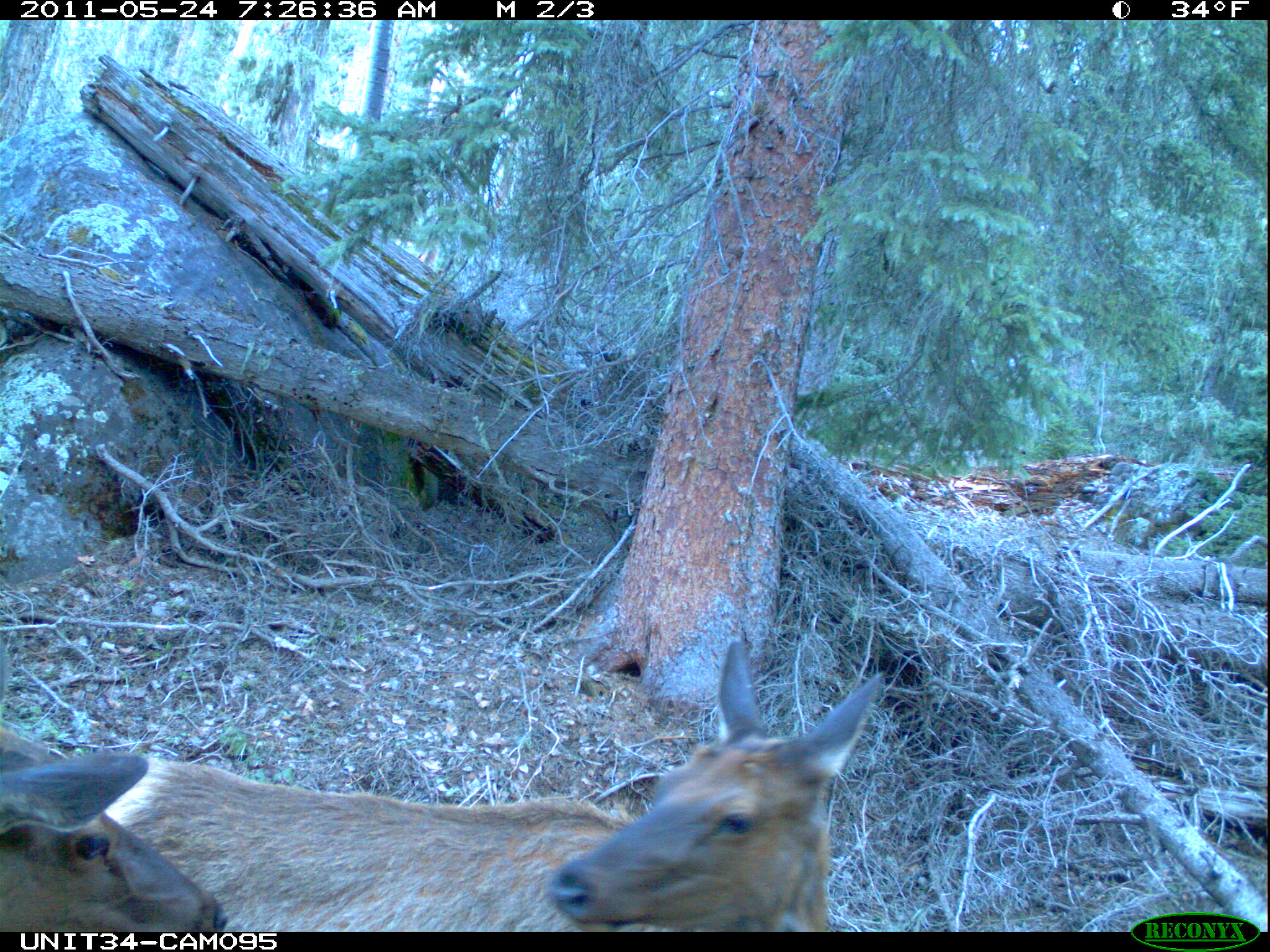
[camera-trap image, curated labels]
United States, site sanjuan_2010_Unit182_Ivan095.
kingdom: Animalia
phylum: Chordata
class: Mammalia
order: Artiodactyla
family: Cervidae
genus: Cervus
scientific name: Cervus elaphus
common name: red deer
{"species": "Cervus elaphus (red deer)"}